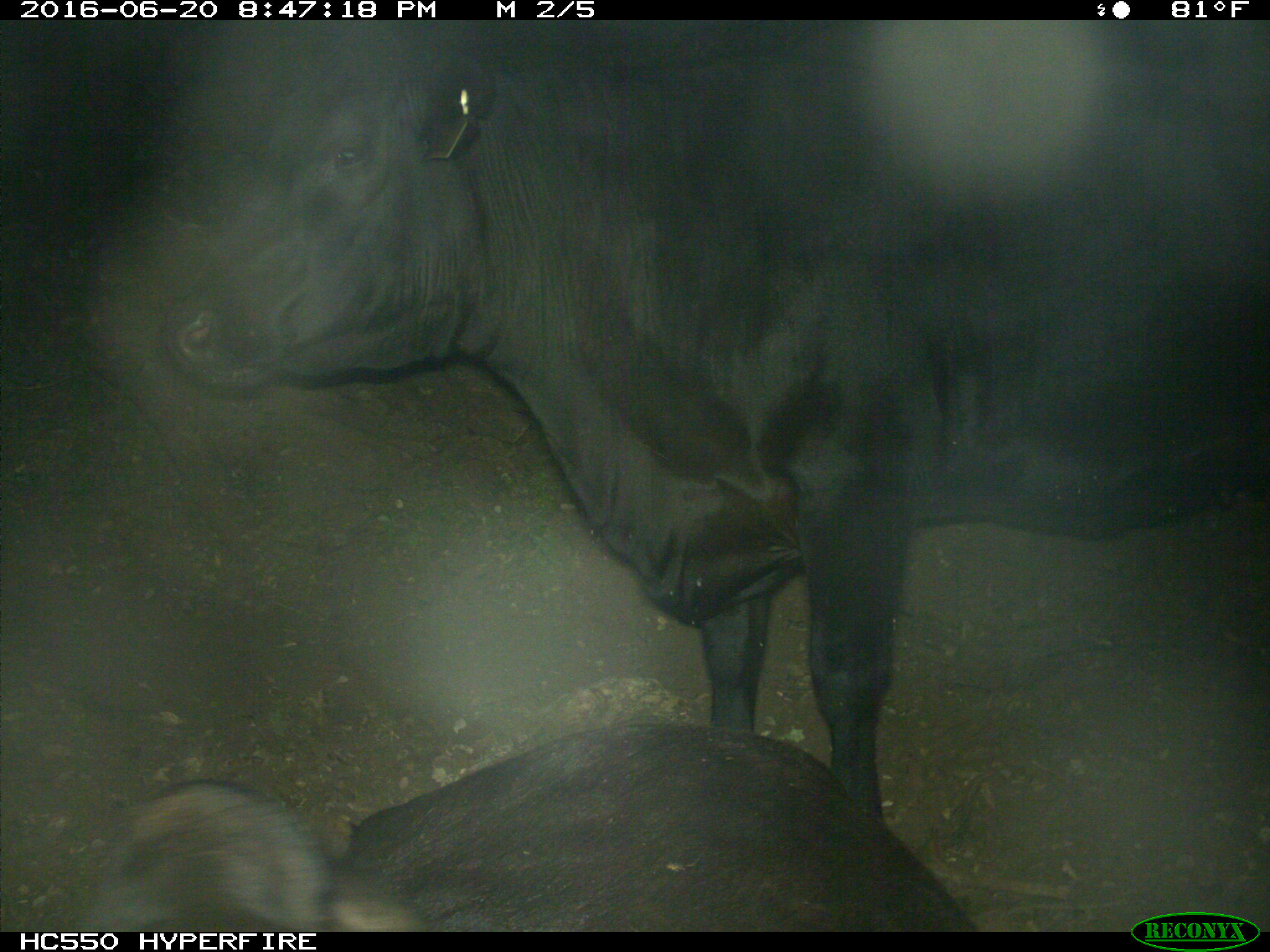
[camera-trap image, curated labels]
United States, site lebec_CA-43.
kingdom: Animalia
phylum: Chordata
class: Mammalia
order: Artiodactyla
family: Bovidae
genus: Bos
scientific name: Bos taurus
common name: domestic cow